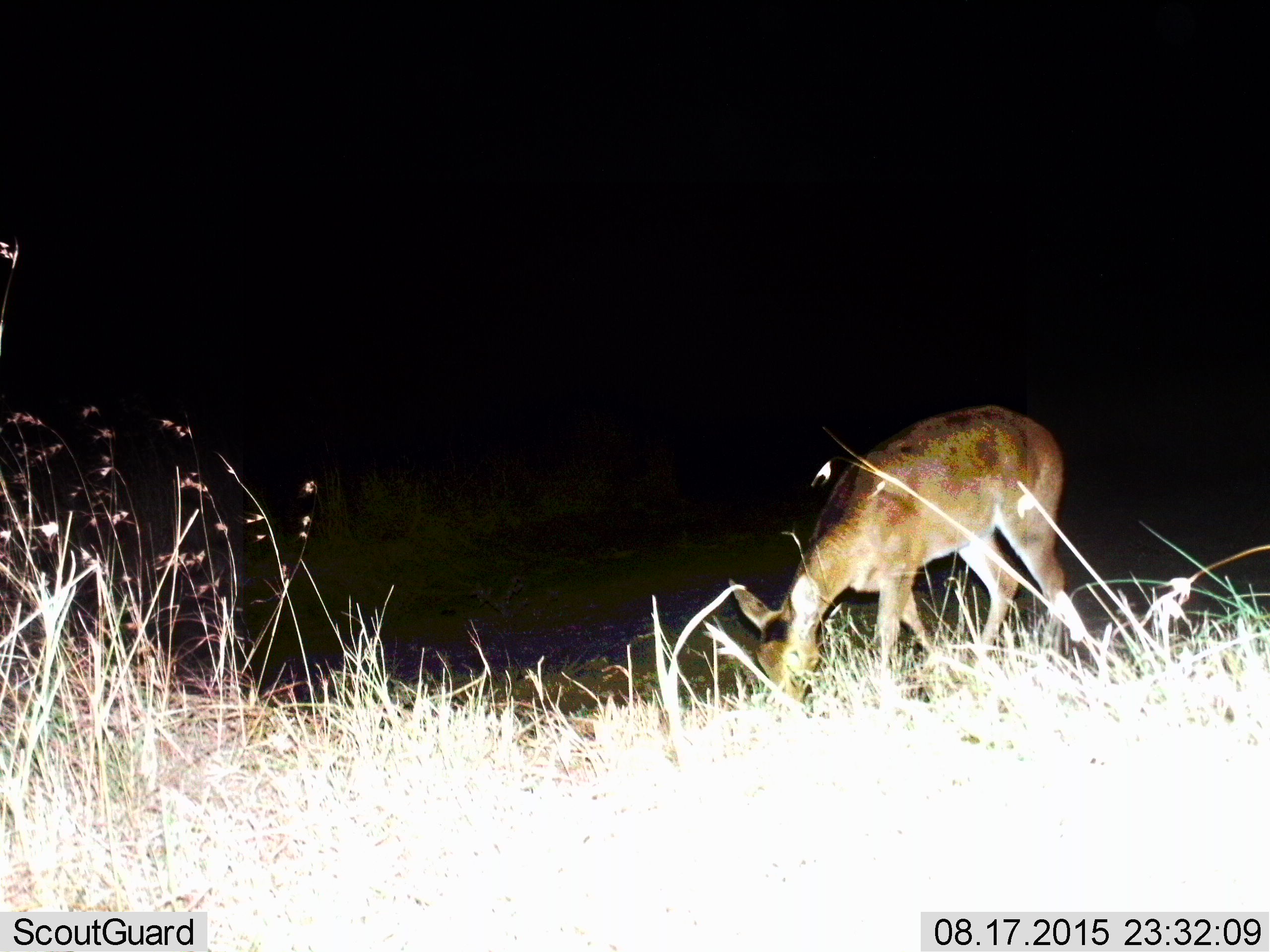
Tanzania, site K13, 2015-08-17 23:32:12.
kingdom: Animalia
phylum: Chordata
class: Mammalia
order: Artiodactyla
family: Bovidae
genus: Redunca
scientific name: Redunca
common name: reedbuck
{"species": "reedbuck (Redunca)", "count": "1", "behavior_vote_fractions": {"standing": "14%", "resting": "0%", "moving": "0%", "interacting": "0%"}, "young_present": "0%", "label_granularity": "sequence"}